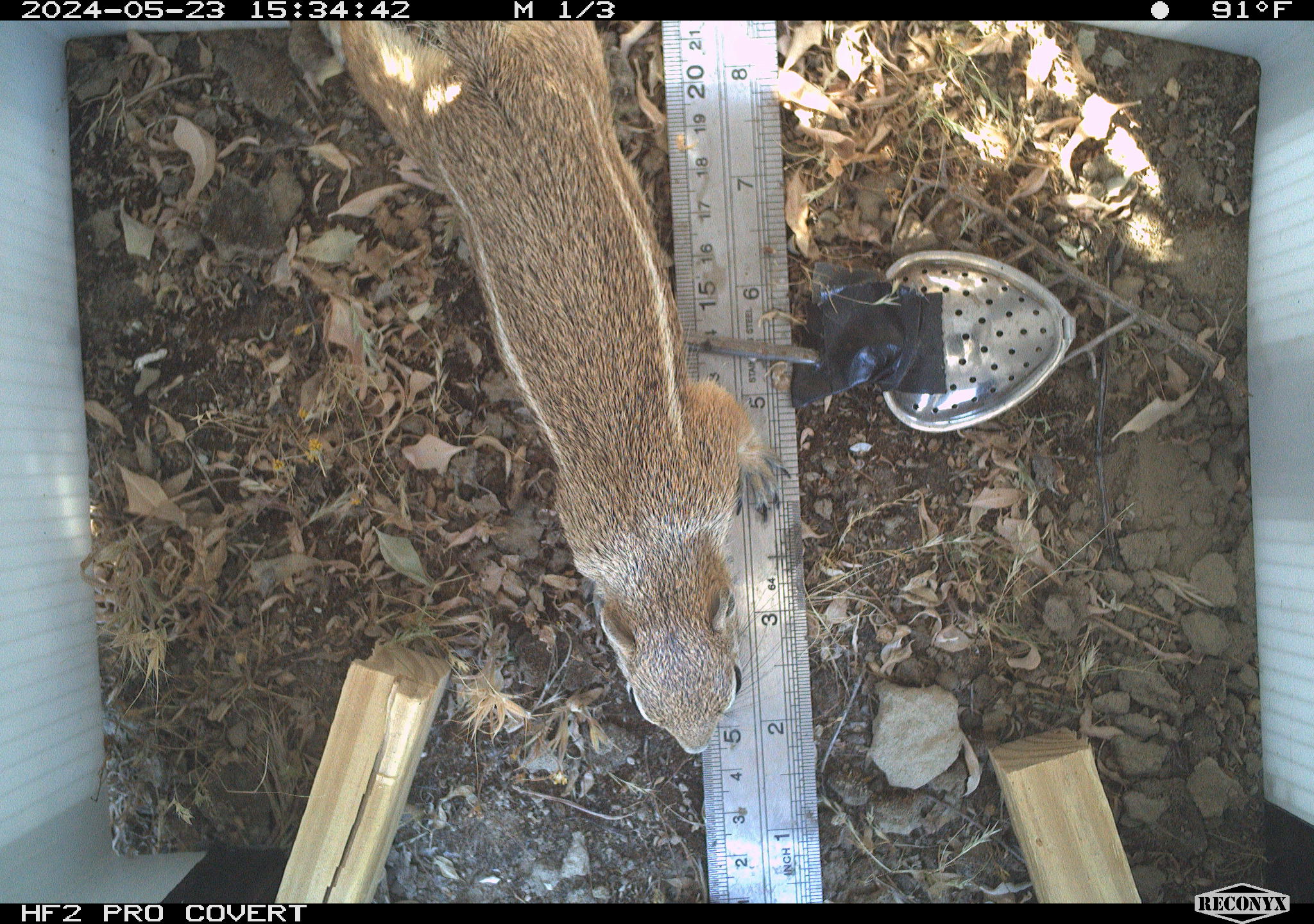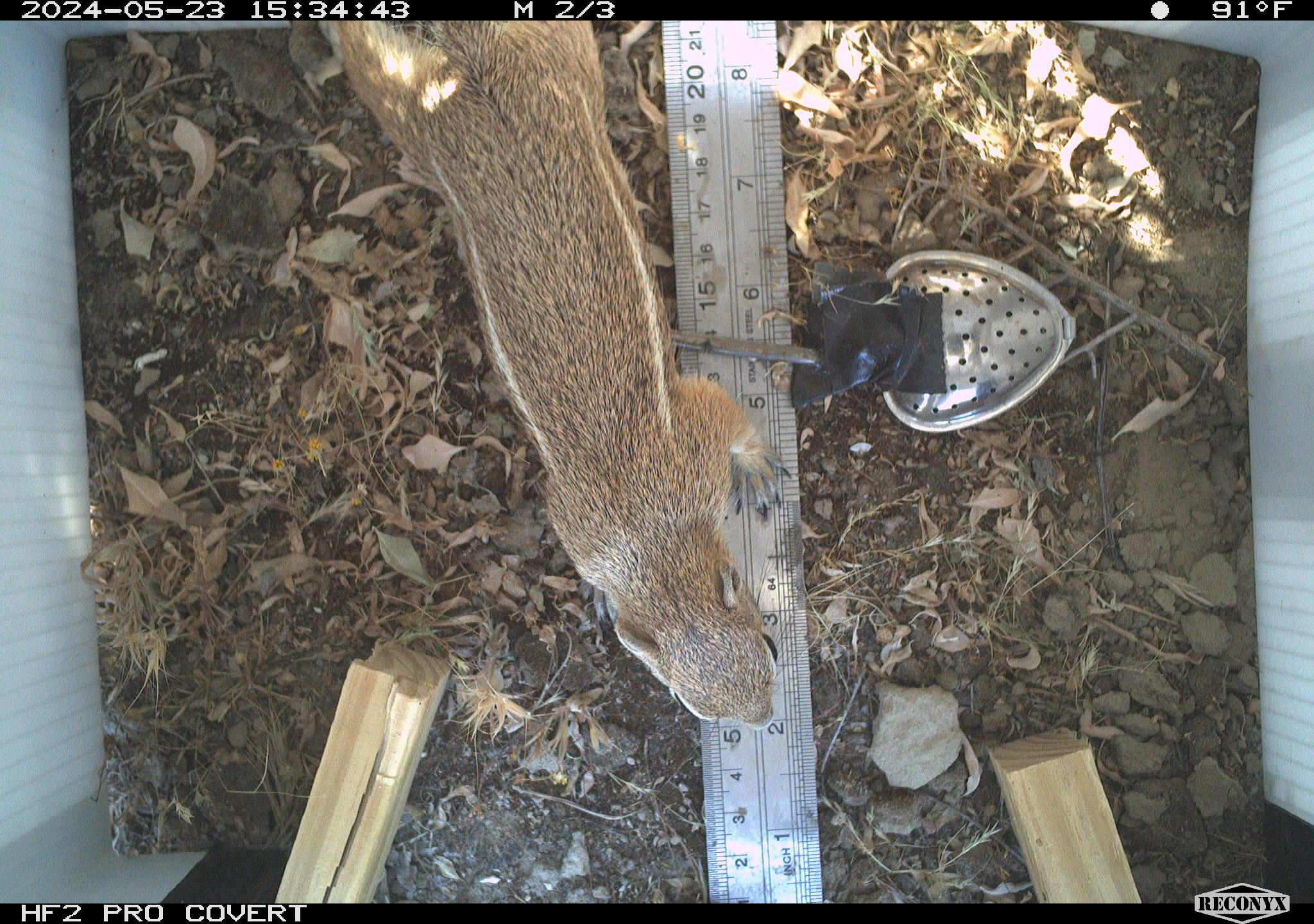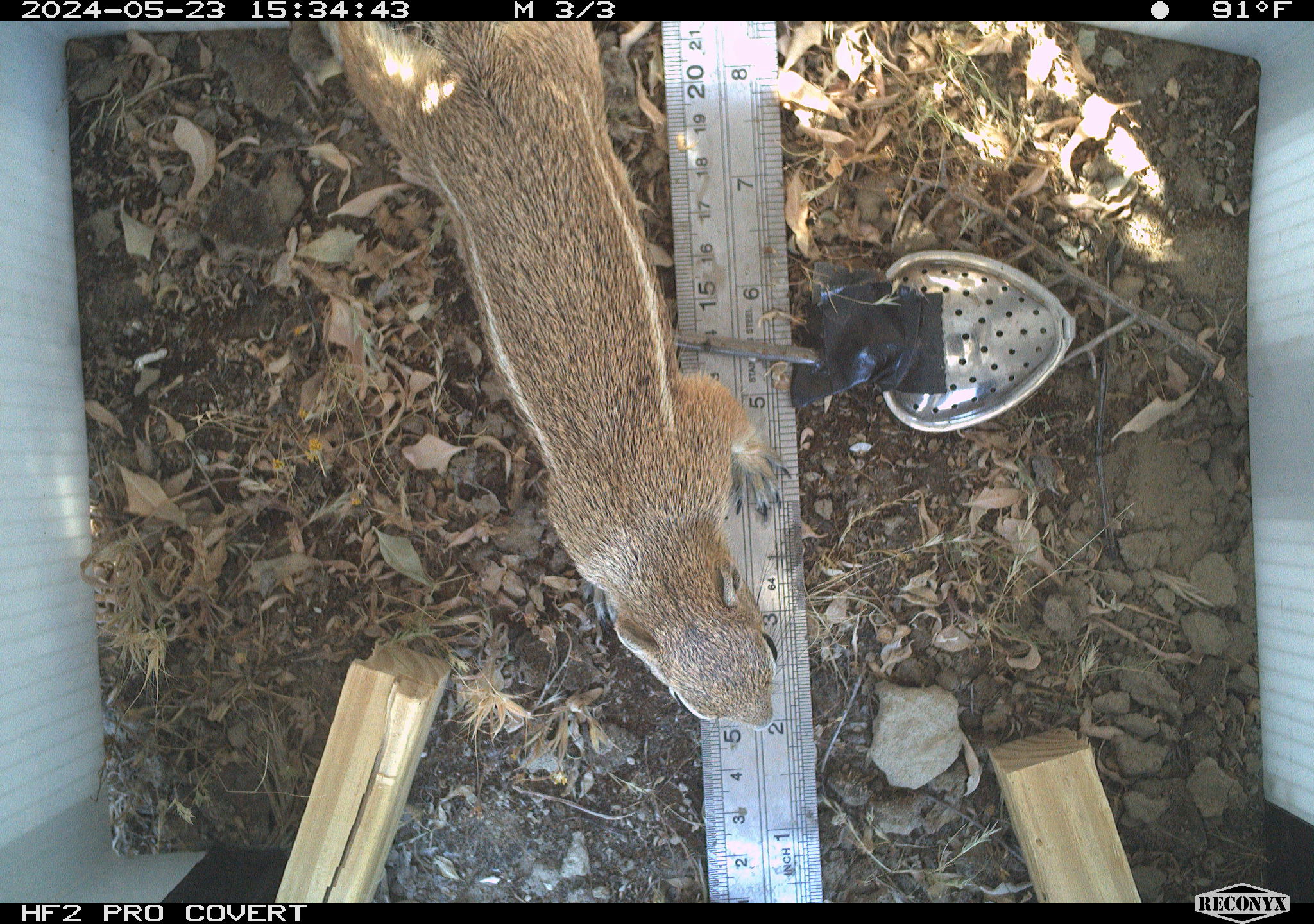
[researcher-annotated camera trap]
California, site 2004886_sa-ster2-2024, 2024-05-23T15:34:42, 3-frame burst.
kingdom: Animalia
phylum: Chordata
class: Mammalia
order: Rodentia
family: Sciuridae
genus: Ammospermophilus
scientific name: Ammospermophilus nelsoni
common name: nelson's antelope squirrel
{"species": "nelson's antelope squirrel (Ammospermophilus nelsoni)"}